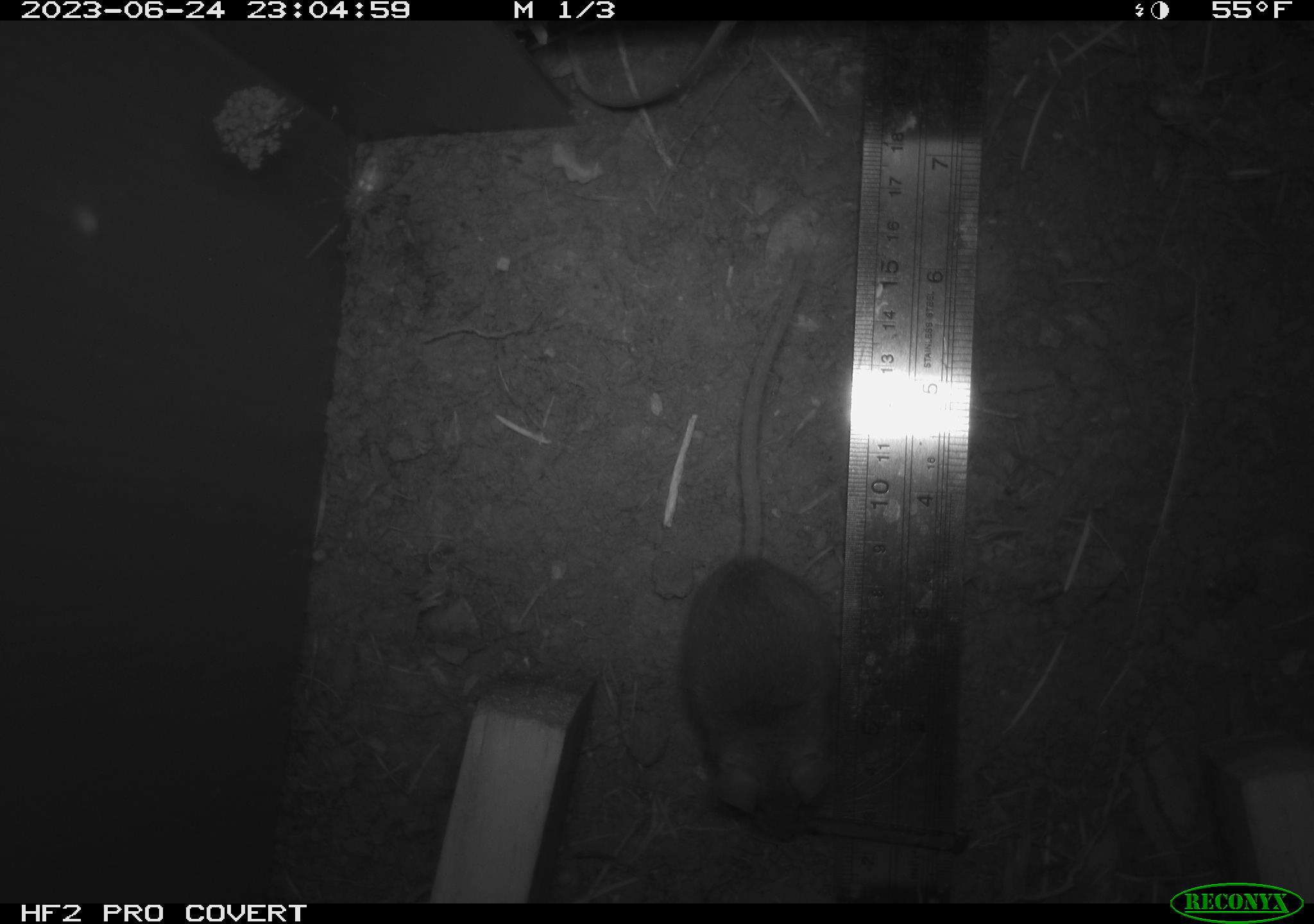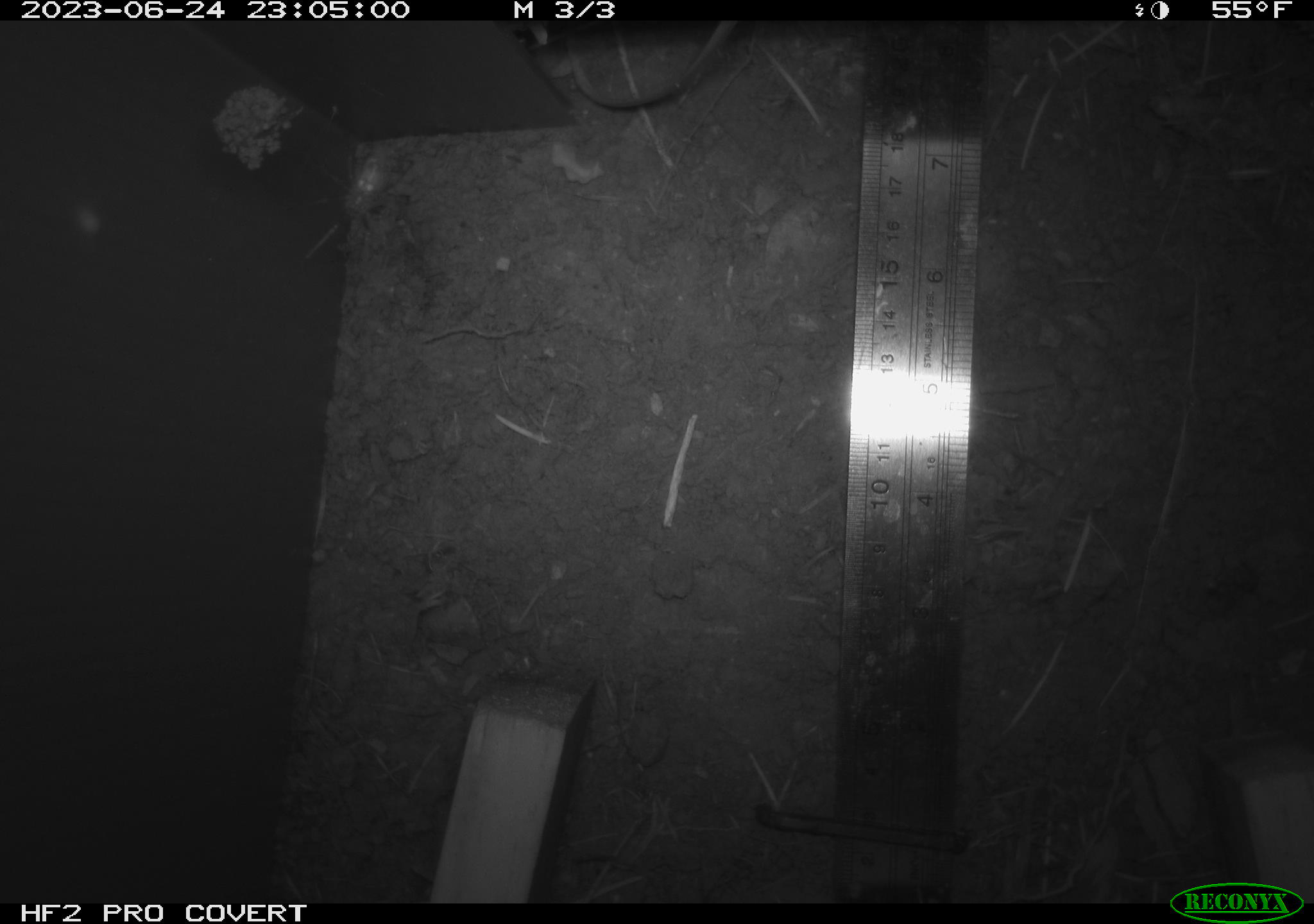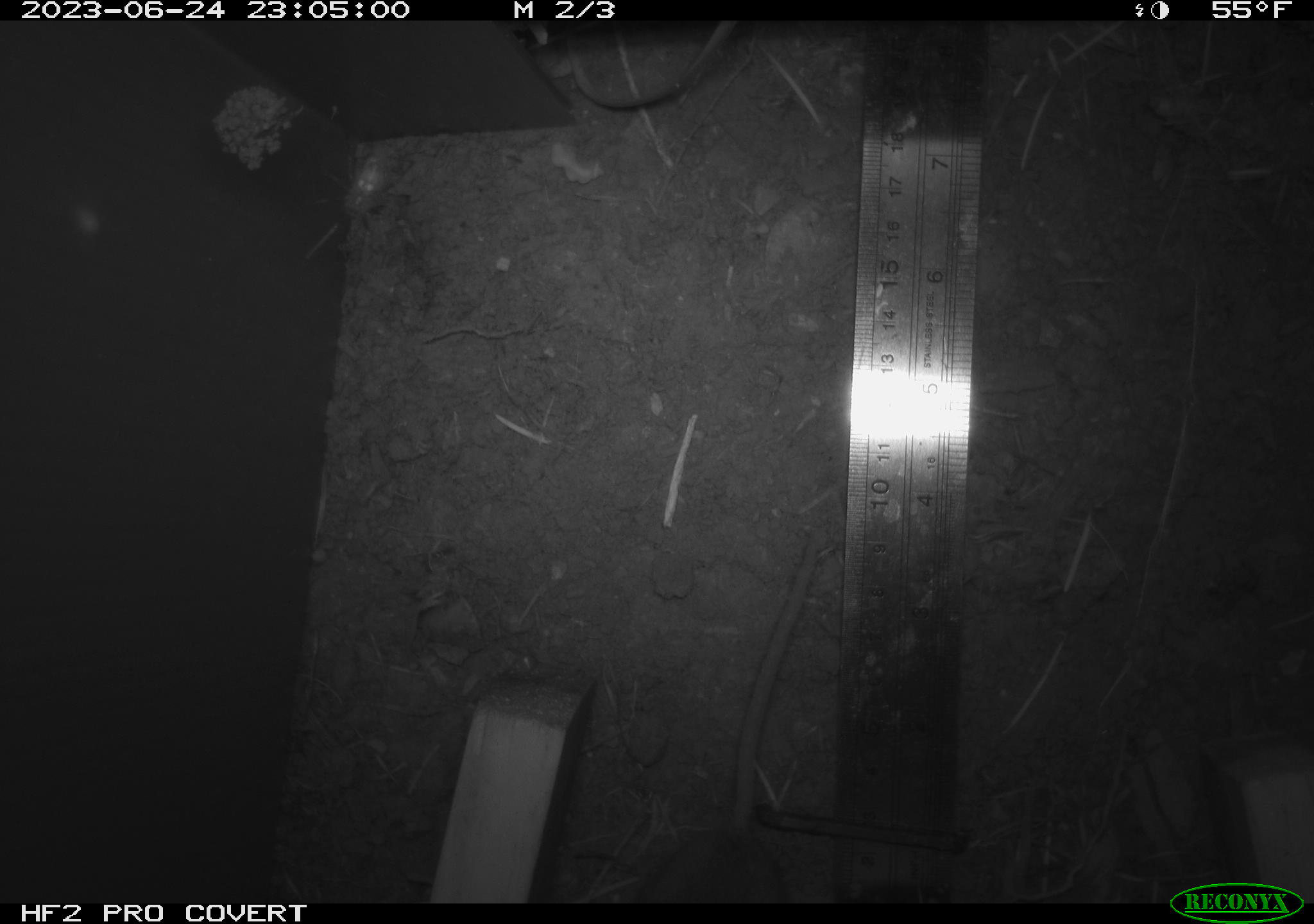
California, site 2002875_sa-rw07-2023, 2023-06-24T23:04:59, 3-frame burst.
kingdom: Animalia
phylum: Chordata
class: Mammalia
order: Rodentia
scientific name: Rodentia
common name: mouse species